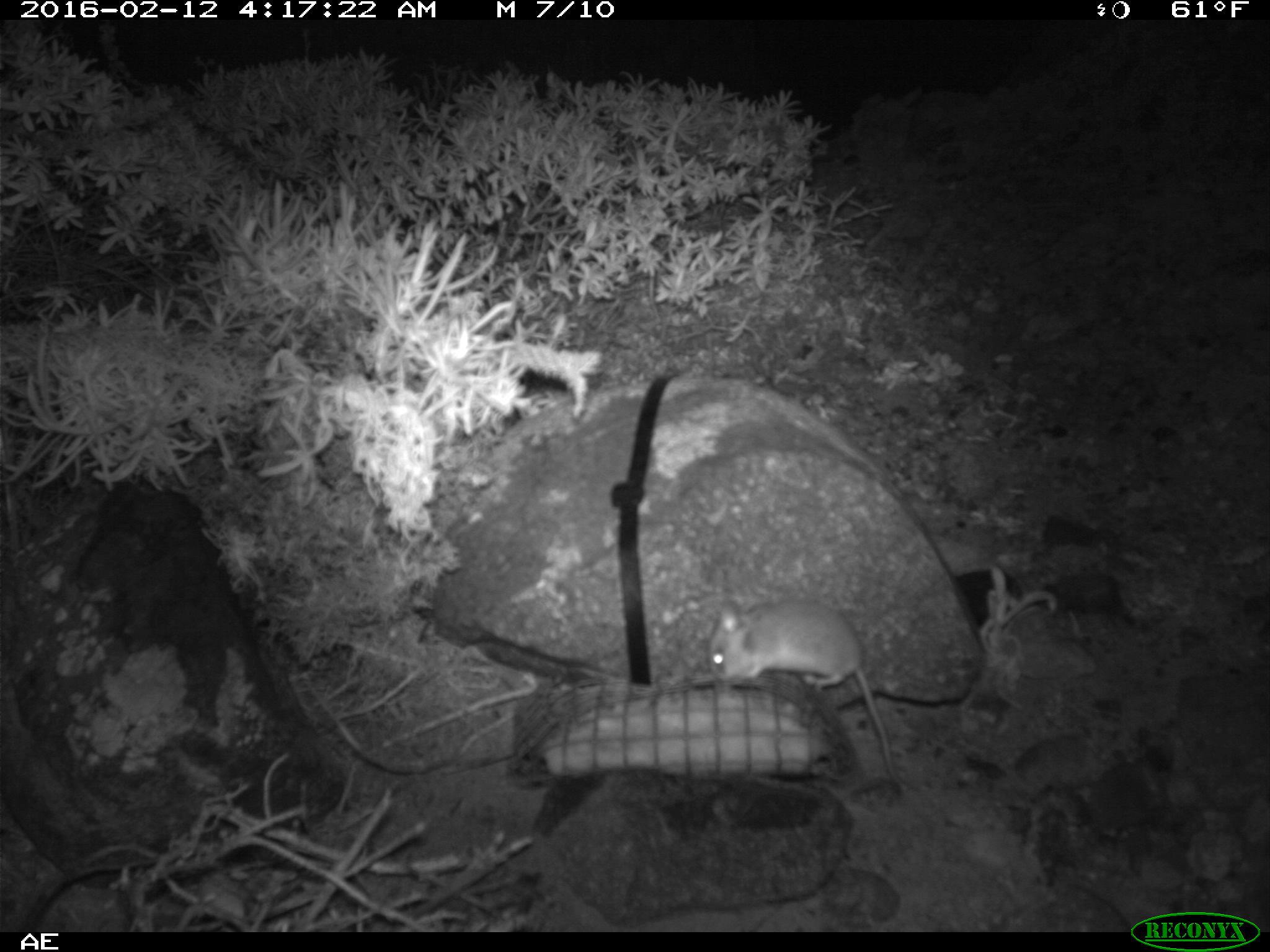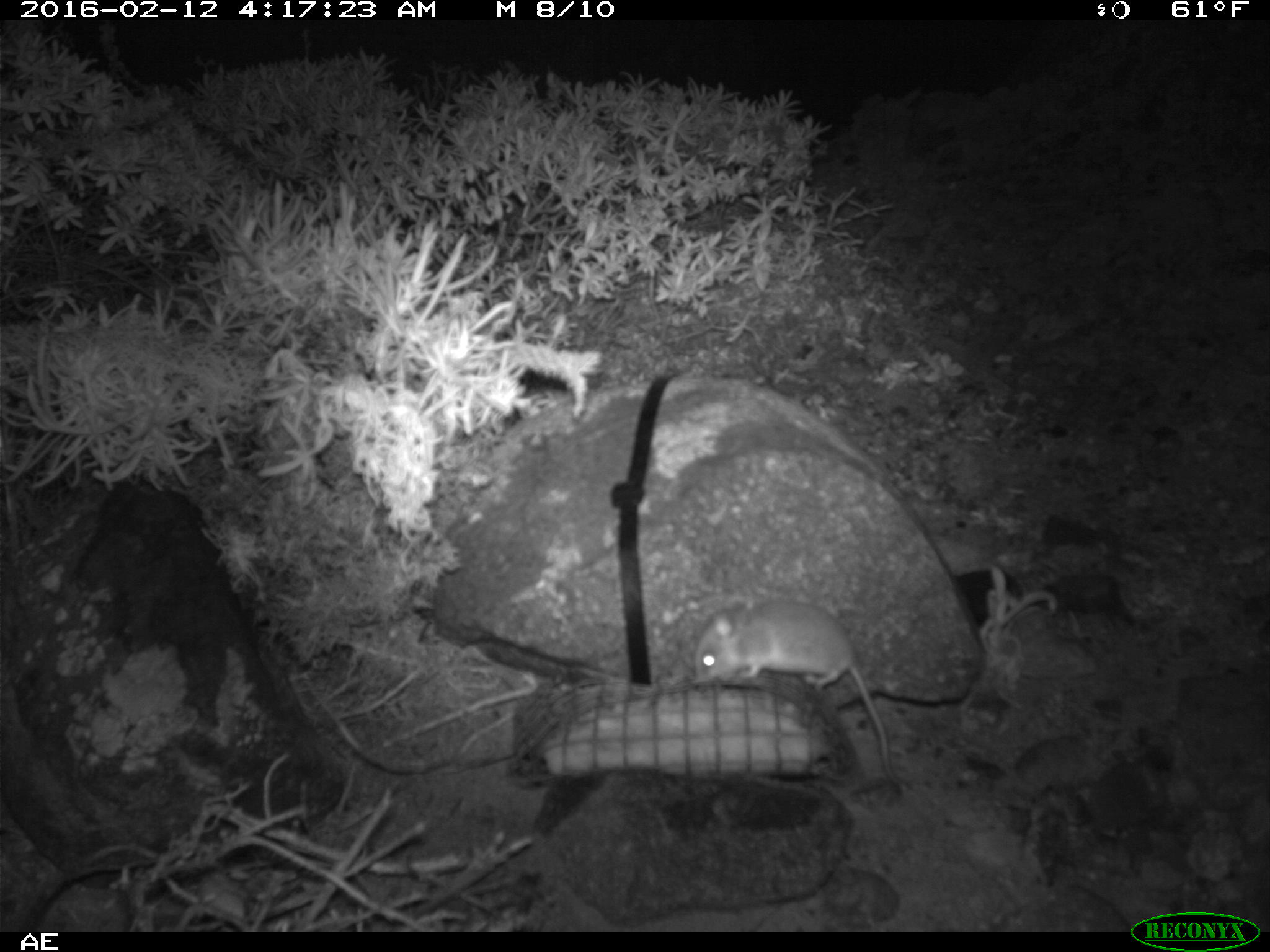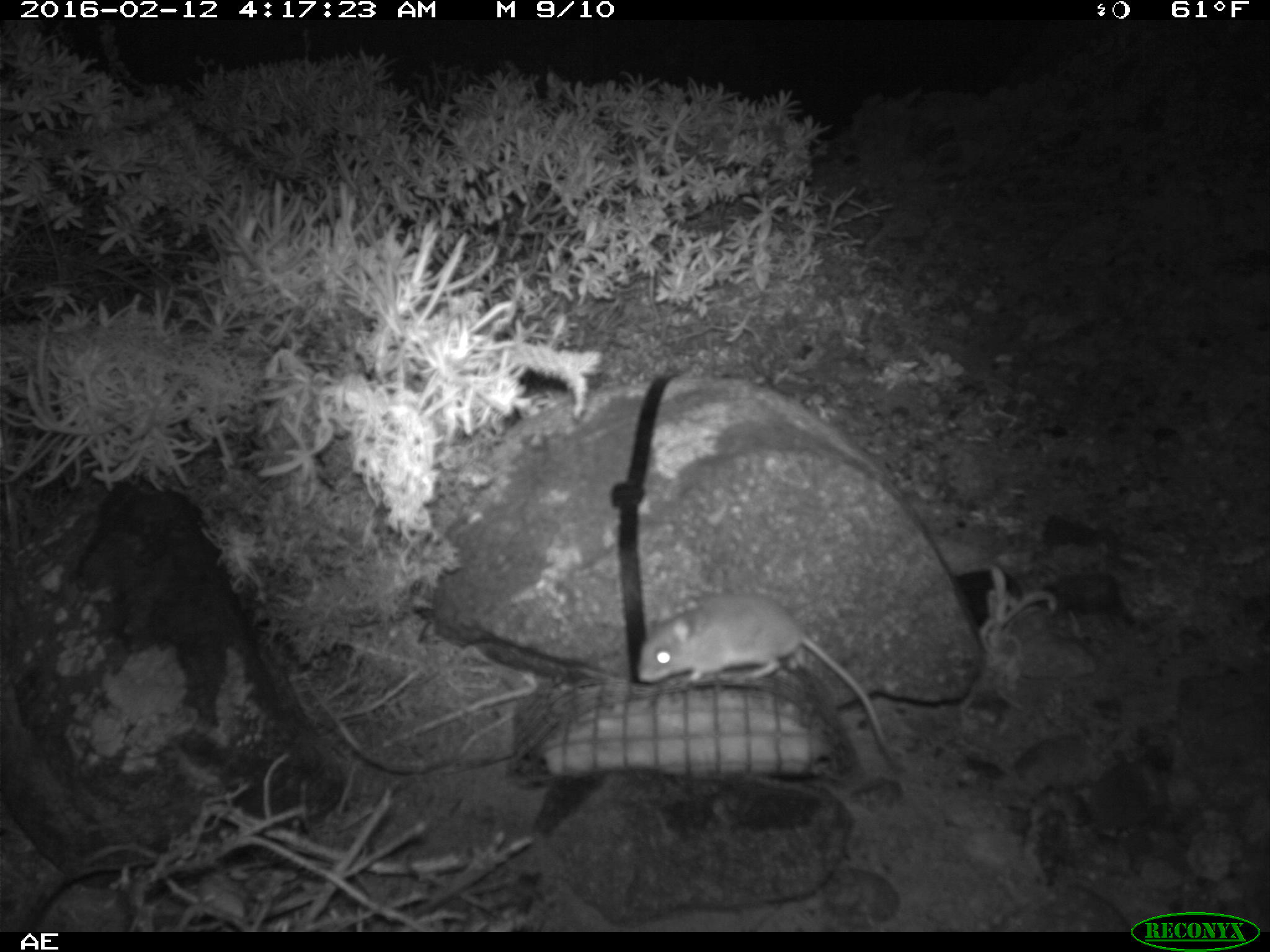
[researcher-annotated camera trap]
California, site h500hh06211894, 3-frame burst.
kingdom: Animalia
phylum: Chordata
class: Mammalia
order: Rodentia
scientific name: Rodentia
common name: rodent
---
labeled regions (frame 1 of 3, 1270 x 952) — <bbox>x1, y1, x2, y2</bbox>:
rodent: <bbox>709, 598, 905, 787</bbox>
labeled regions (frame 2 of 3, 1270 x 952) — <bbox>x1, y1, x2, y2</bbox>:
rodent: <bbox>689, 599, 902, 796</bbox>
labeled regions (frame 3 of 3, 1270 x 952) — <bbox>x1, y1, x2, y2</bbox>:
rodent: <bbox>636, 593, 894, 758</bbox>